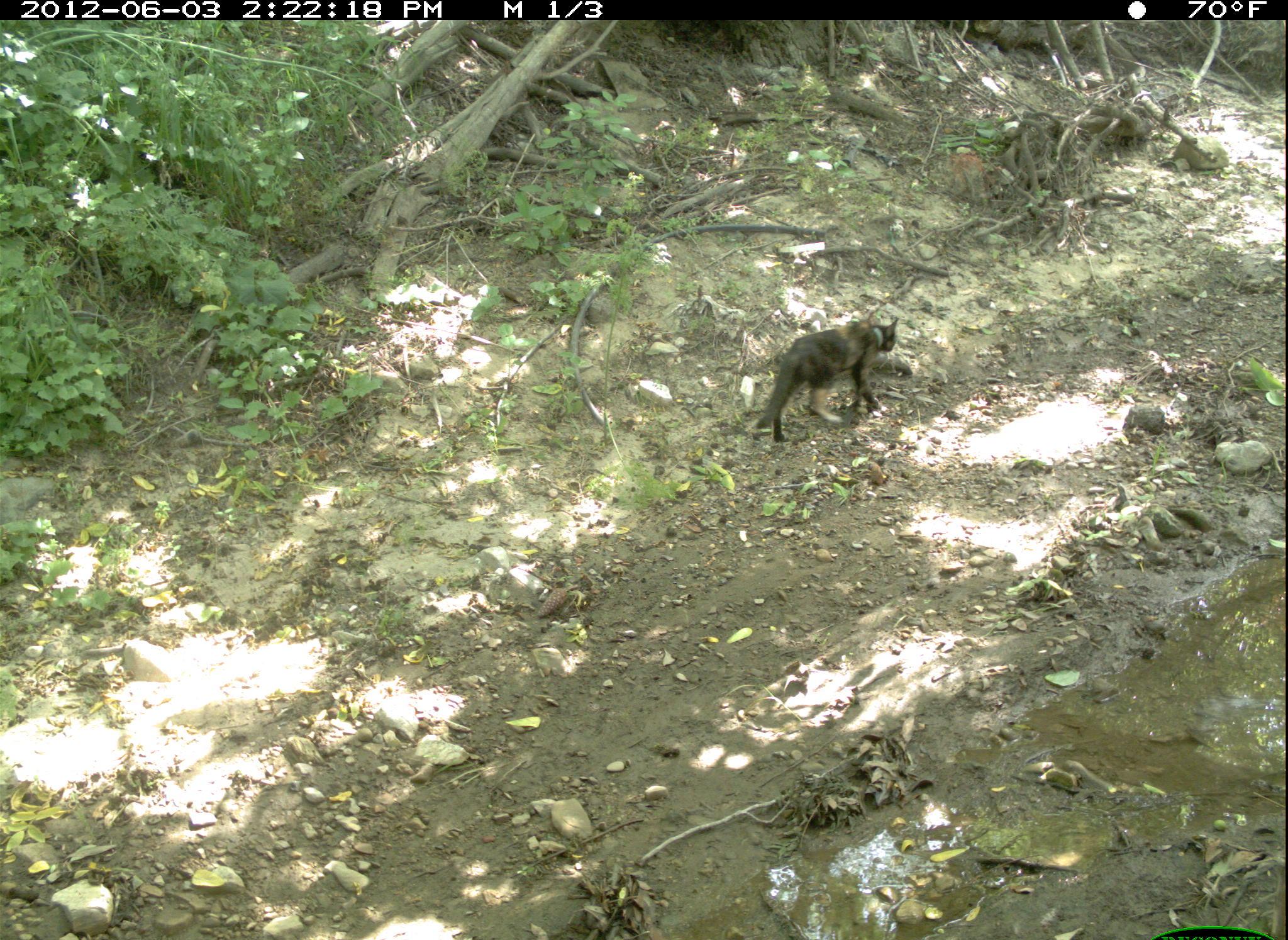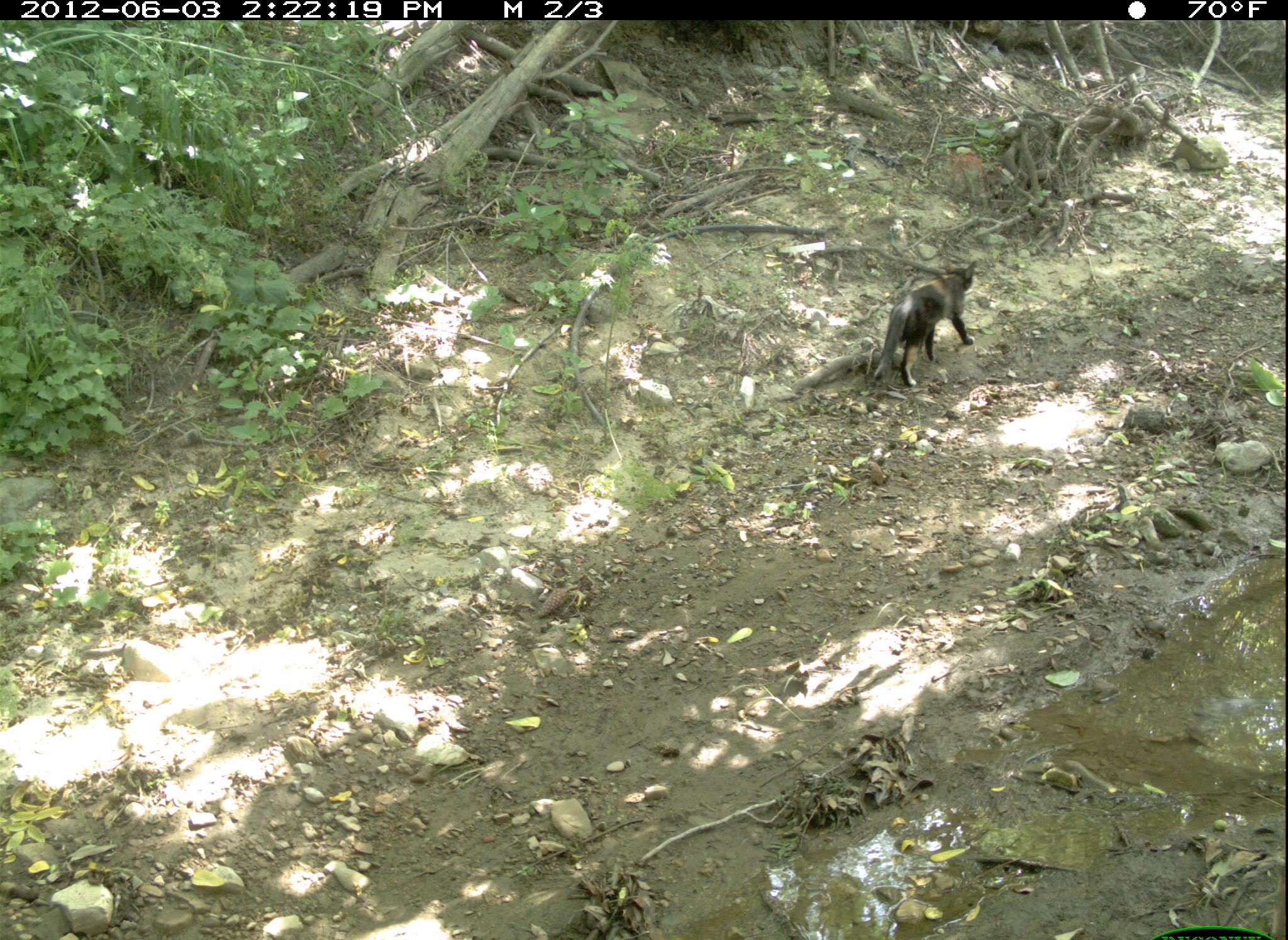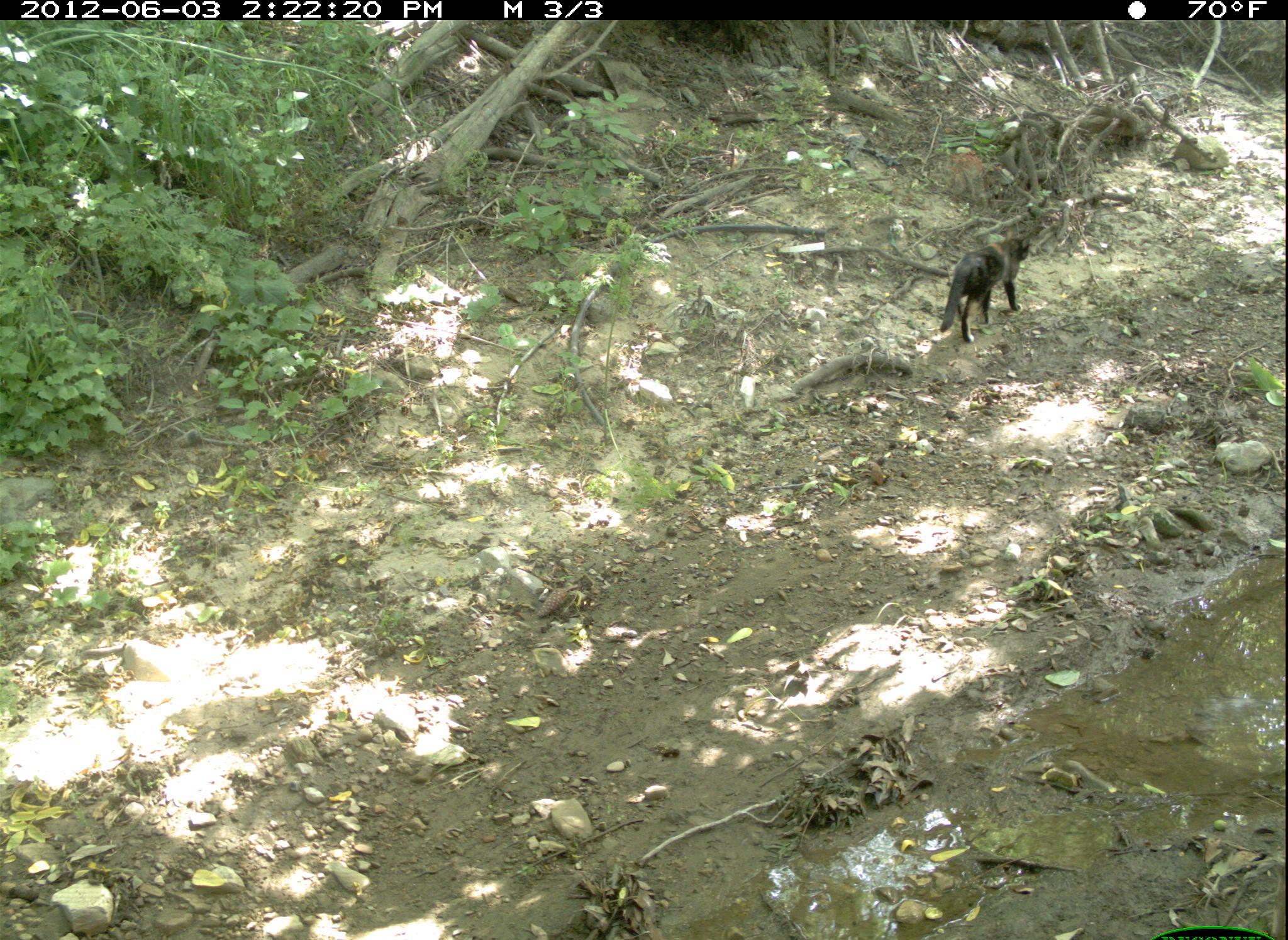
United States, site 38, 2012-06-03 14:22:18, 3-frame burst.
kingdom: Animalia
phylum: Chordata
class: Mammalia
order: Carnivora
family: Felidae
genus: Felis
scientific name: Felis catus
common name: cat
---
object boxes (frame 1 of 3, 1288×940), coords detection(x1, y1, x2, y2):
cat: detection(750, 312, 905, 456)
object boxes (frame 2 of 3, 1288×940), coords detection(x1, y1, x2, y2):
cat: detection(858, 248, 984, 393)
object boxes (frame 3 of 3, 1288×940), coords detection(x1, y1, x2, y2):
cat: detection(939, 222, 1056, 353)